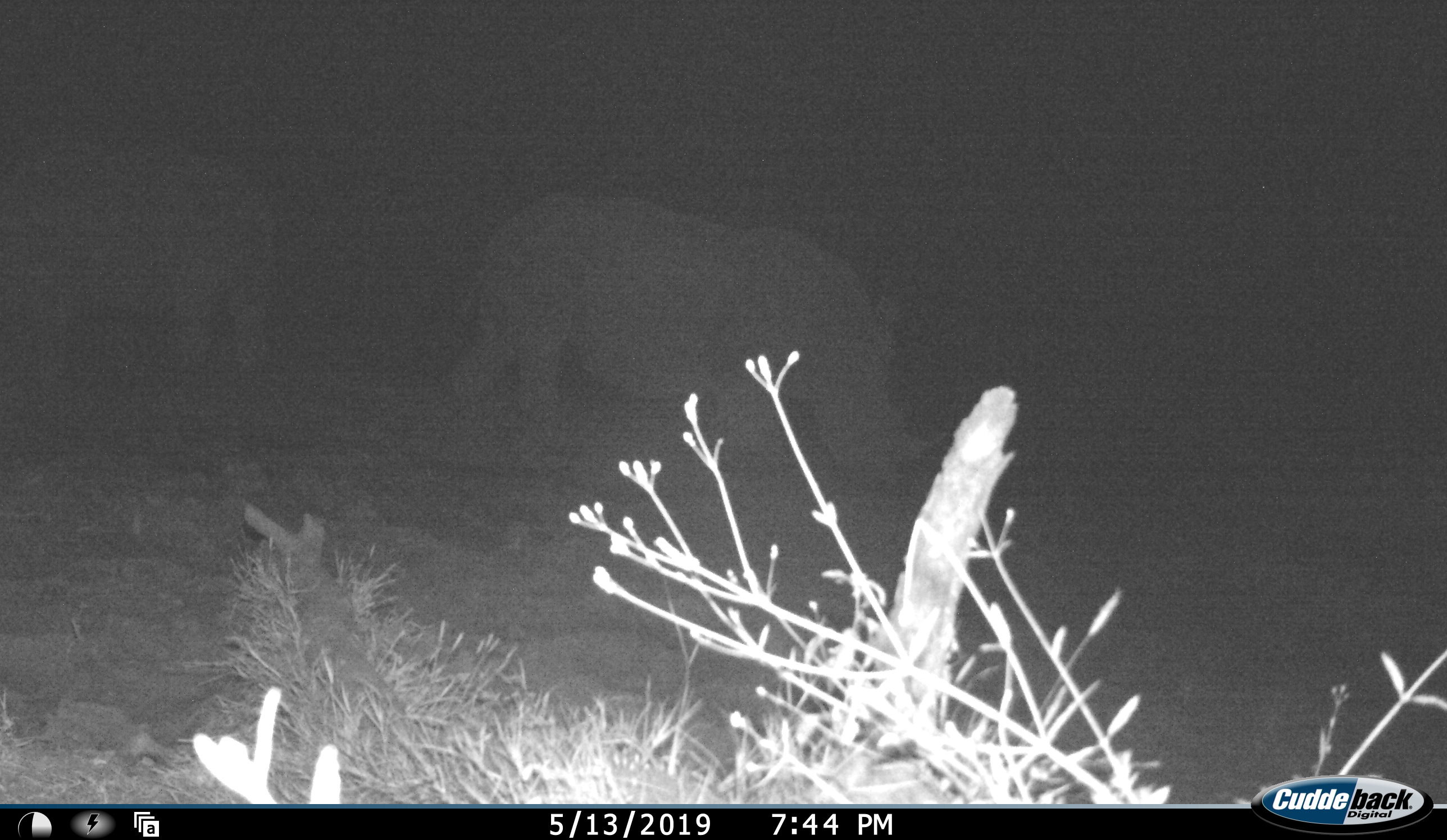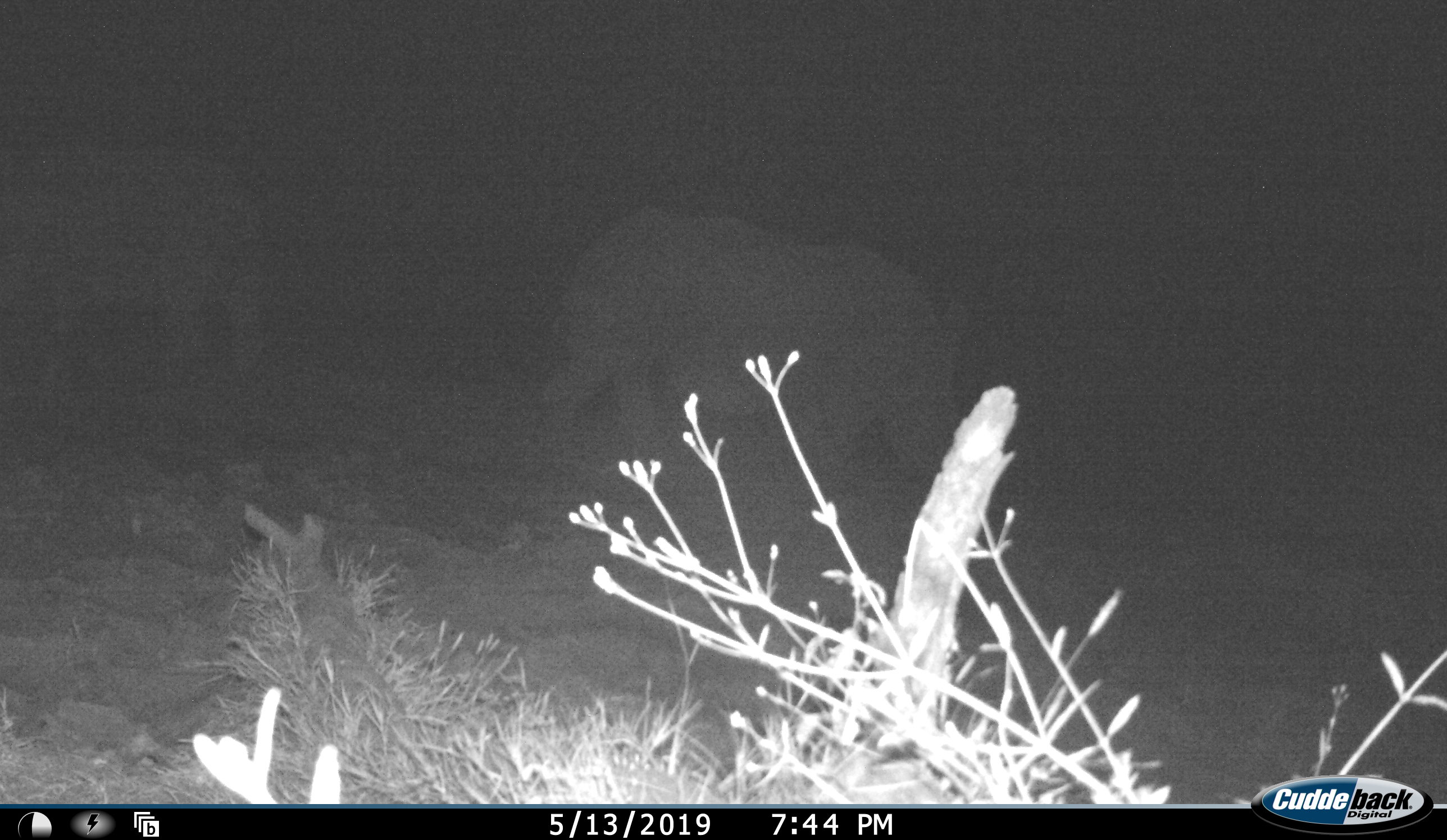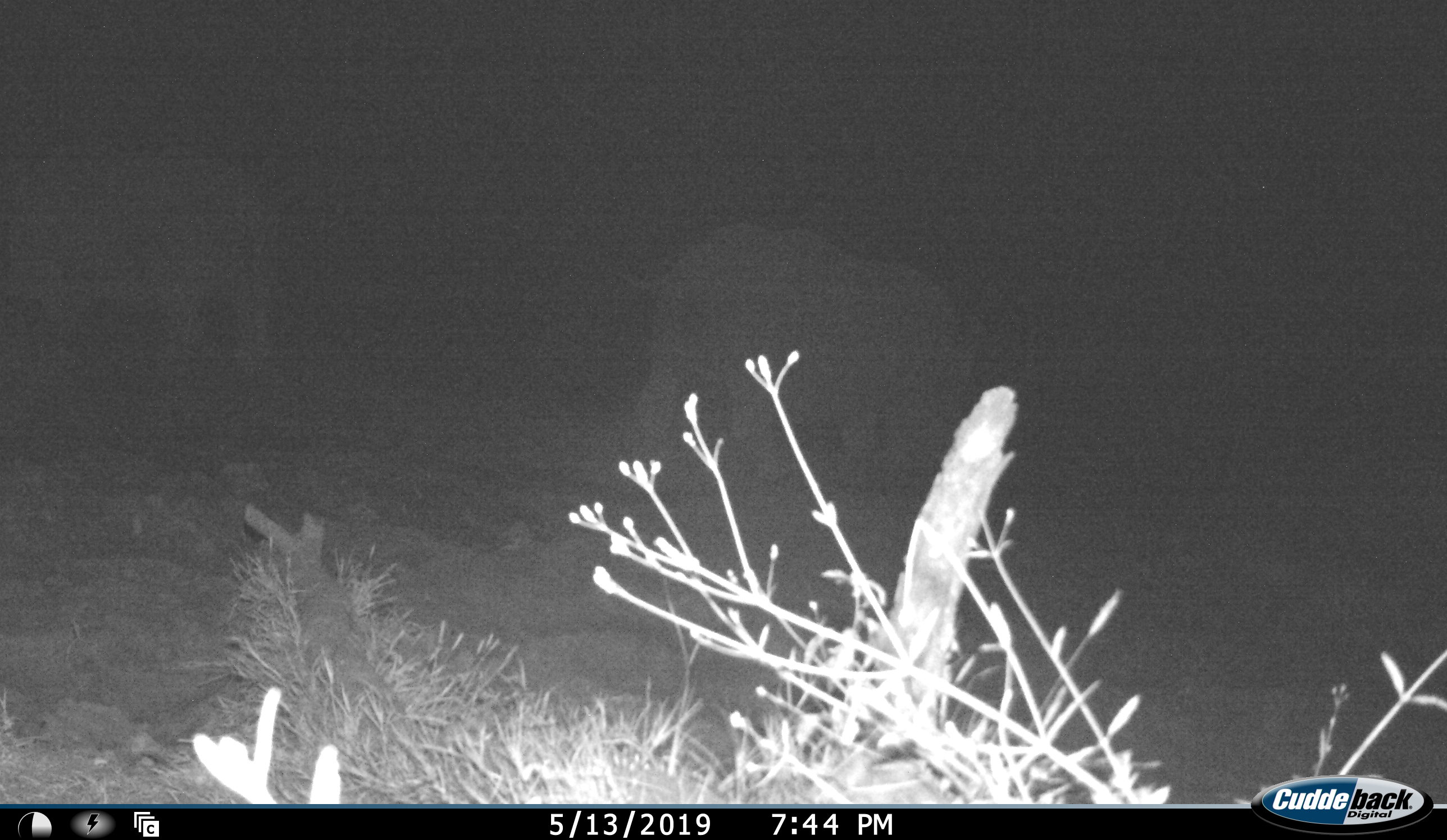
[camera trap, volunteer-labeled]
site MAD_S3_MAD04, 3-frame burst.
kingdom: Animalia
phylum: Chordata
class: Mammalia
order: Perissodactyla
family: Rhinocerotidae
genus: Diceros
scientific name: Diceros bicornis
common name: black rhinoceros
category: rhinocerosblack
Rhinocerosblack (black rhinoceros) (Diceros bicornis), count 2. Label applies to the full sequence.